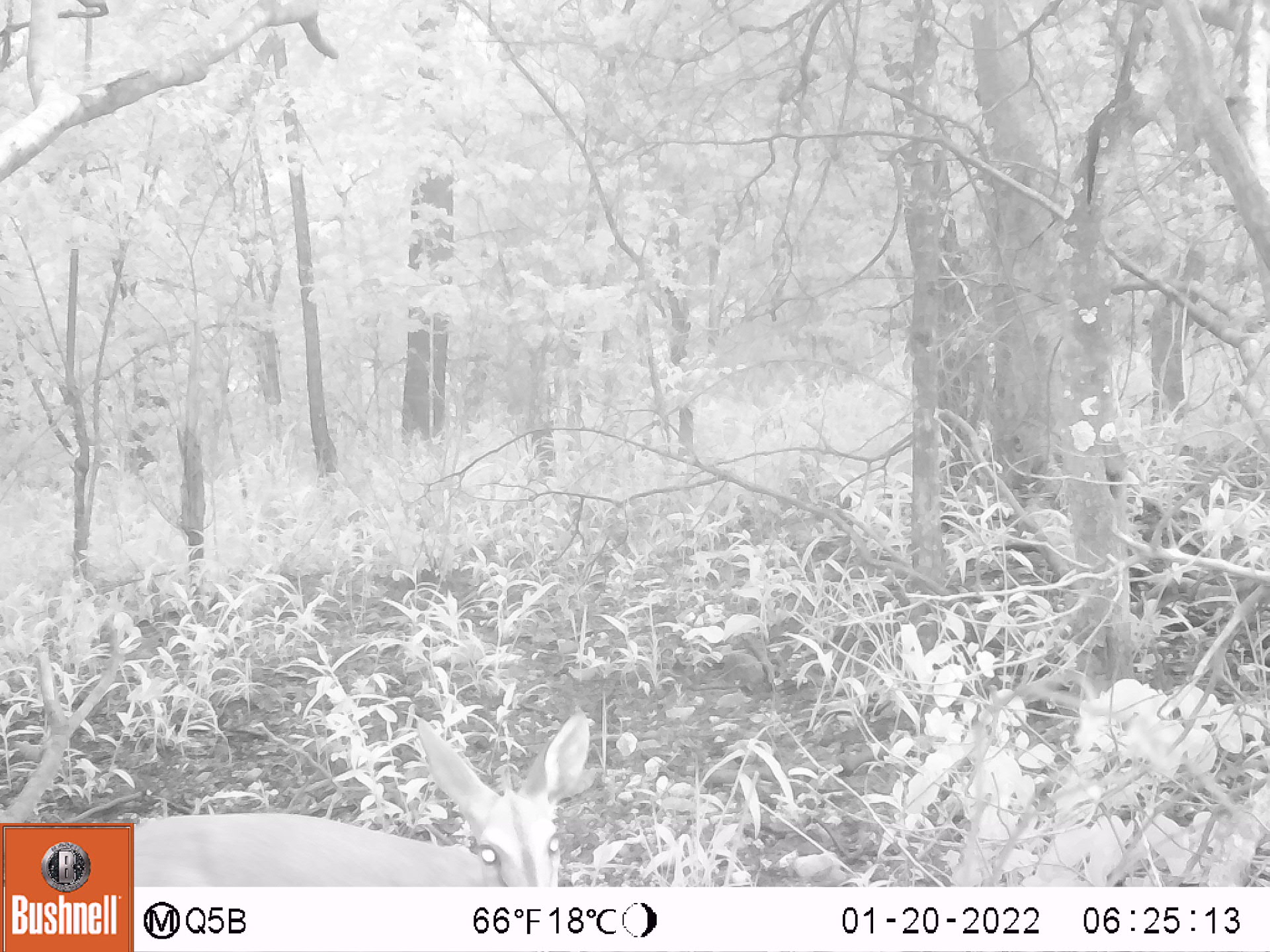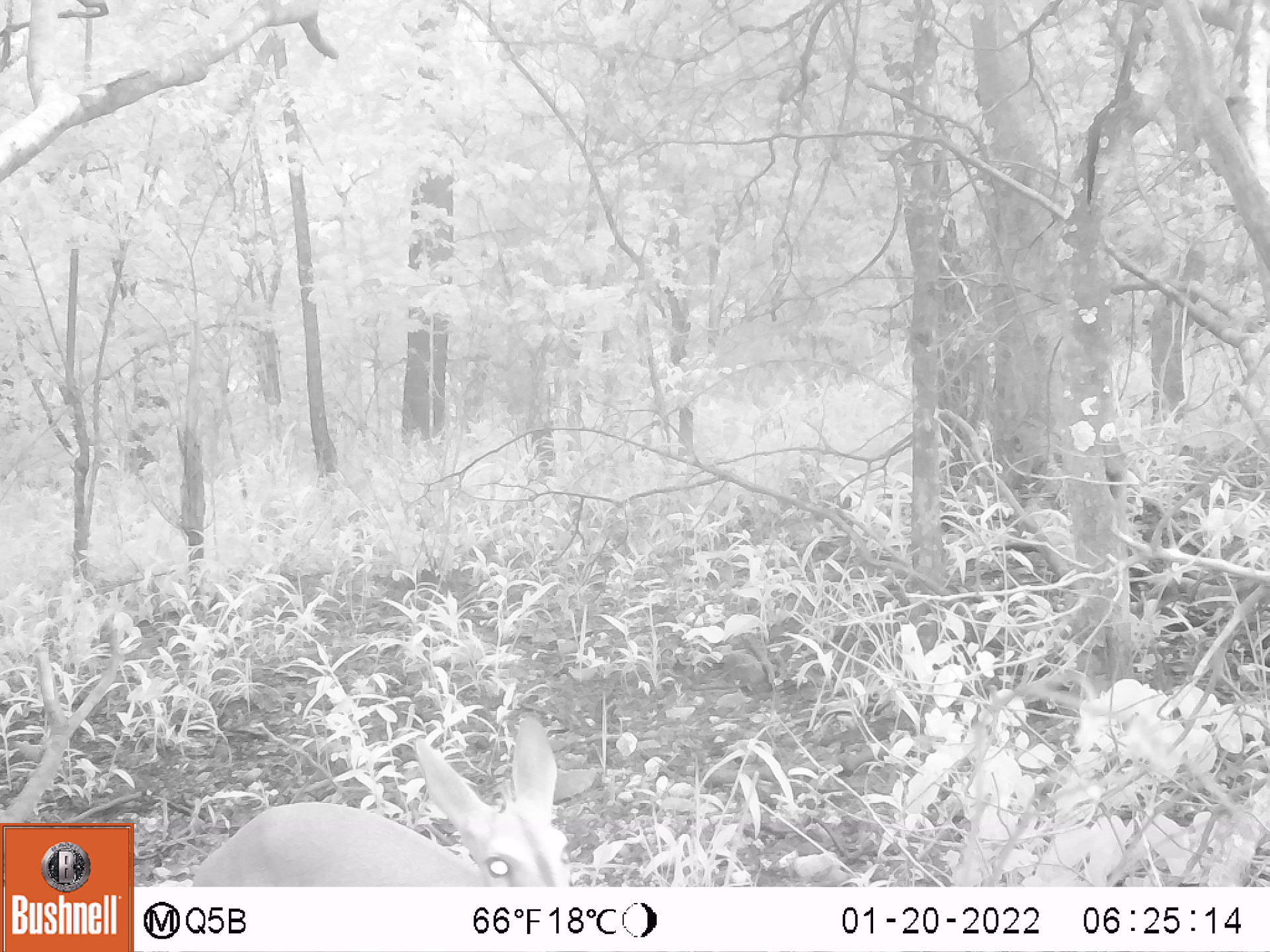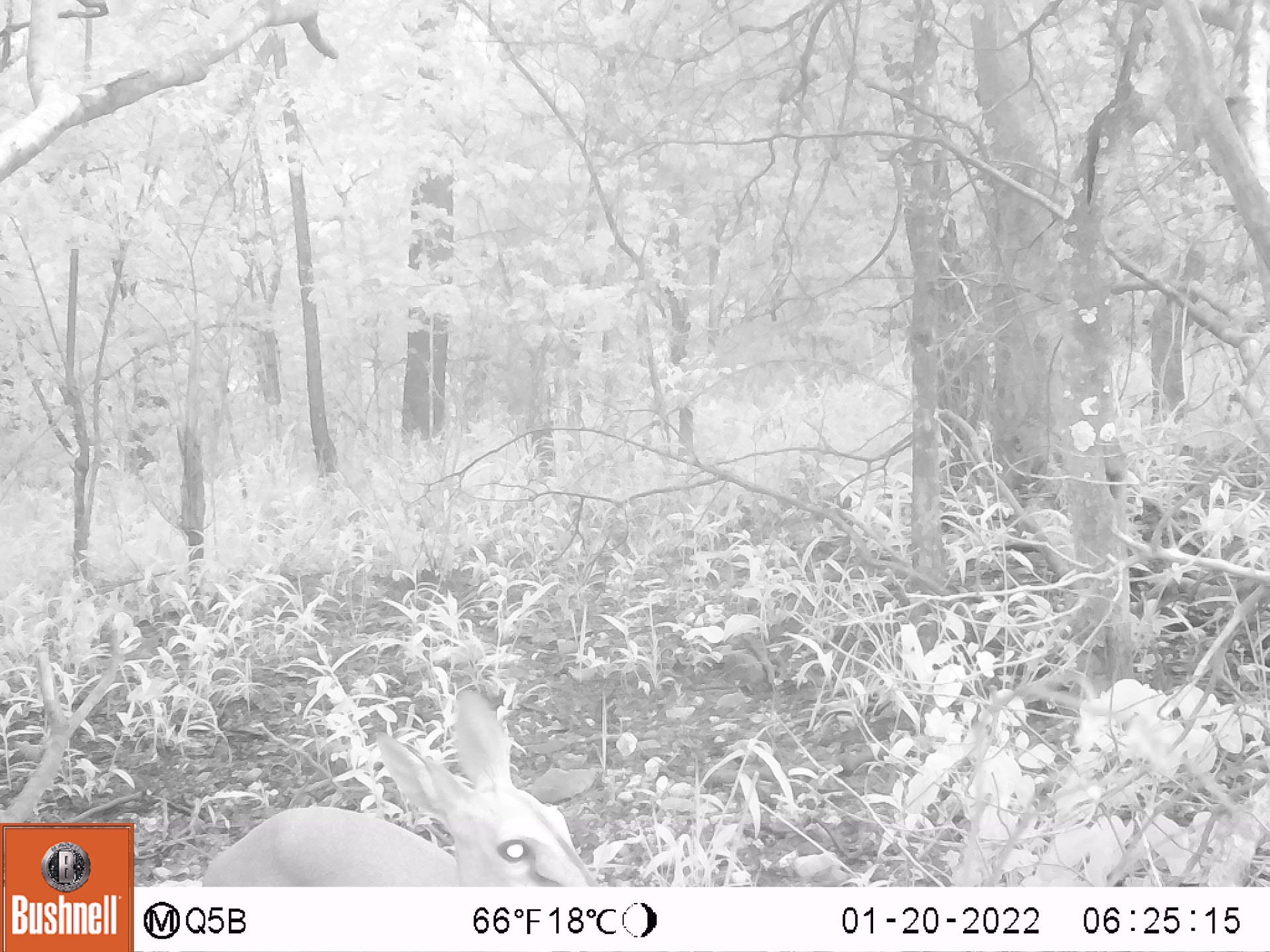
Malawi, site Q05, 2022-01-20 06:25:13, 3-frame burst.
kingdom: Animalia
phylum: Chordata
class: Mammalia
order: Artiodactyla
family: Bovidae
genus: Sylvicapra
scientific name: Sylvicapra grimmia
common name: common duiker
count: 1